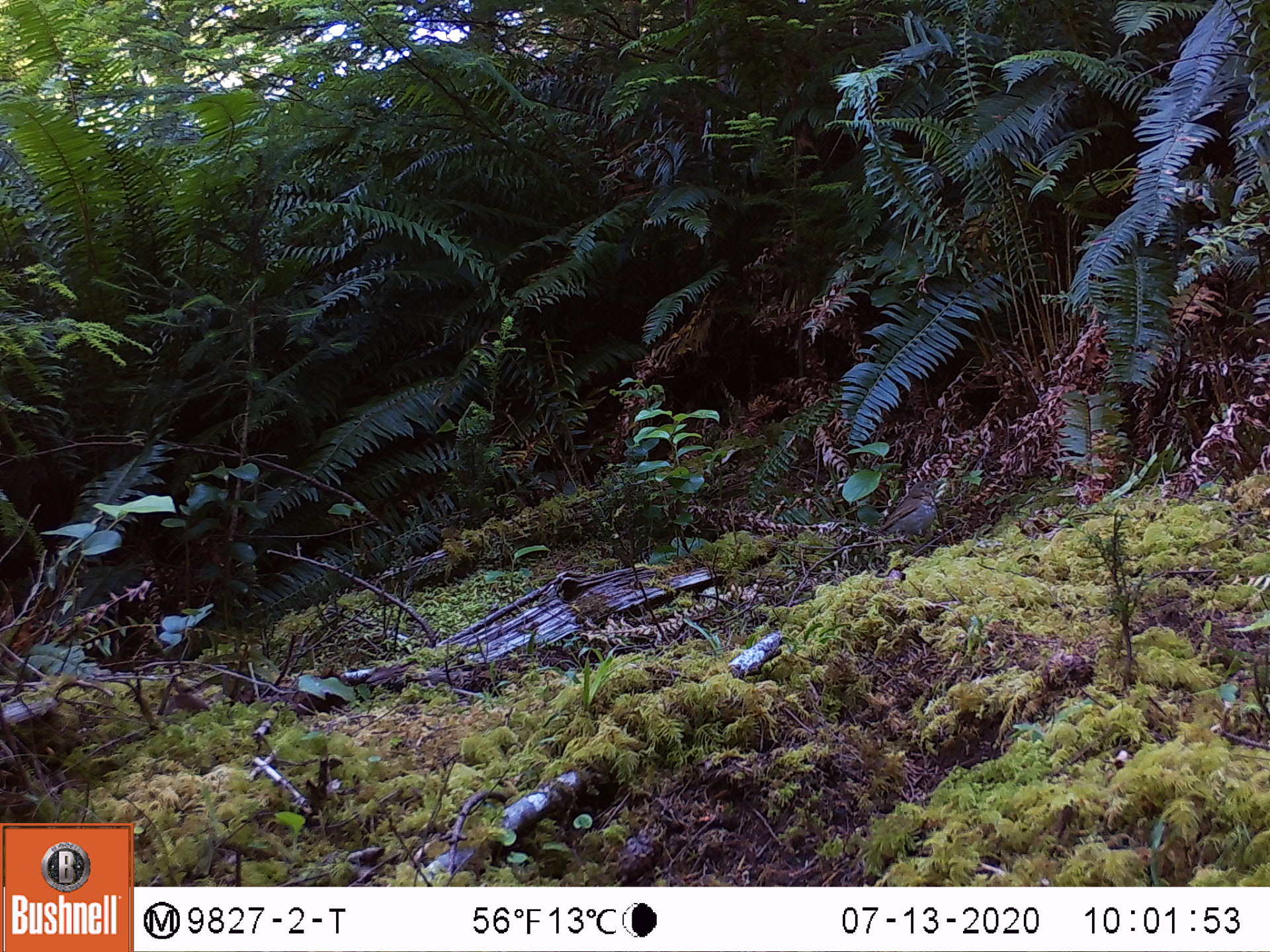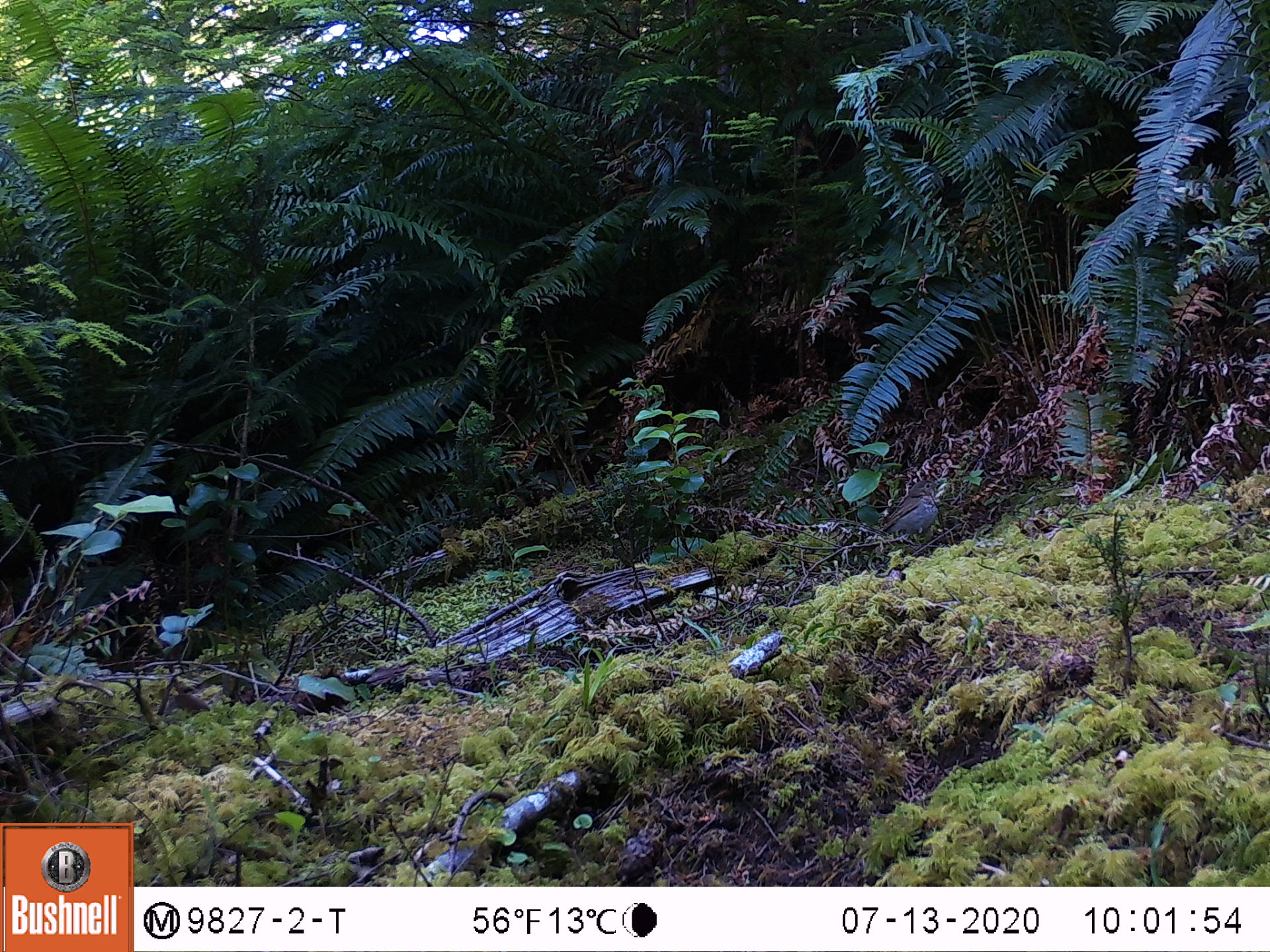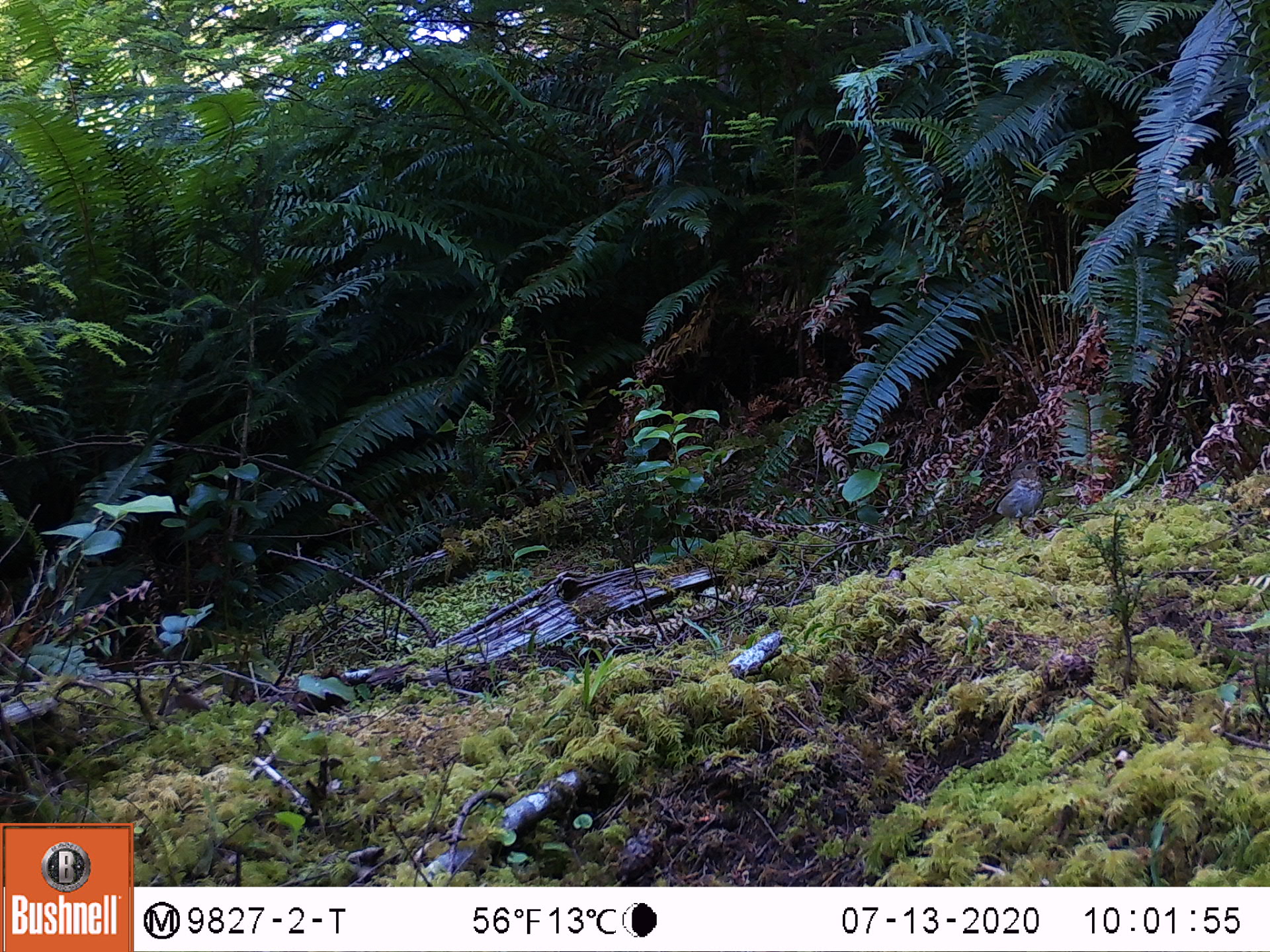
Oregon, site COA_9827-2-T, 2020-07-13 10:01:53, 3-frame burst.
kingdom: Animalia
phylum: Chordata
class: Aves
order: Passeriformes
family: Turdidae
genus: Catharus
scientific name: Catharus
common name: brown thrushes and nightingale-thrushes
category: catharus species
Catharus species (brown thrushes and nightingale-thrushes) (Catharus).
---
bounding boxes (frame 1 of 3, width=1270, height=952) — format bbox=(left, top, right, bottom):
catharus species: bbox=(862, 468, 959, 569)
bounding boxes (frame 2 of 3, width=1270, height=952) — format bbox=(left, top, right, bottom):
catharus species: bbox=(865, 471, 952, 559)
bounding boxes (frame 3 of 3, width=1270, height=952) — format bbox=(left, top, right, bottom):
catharus species: bbox=(966, 455, 1055, 548)